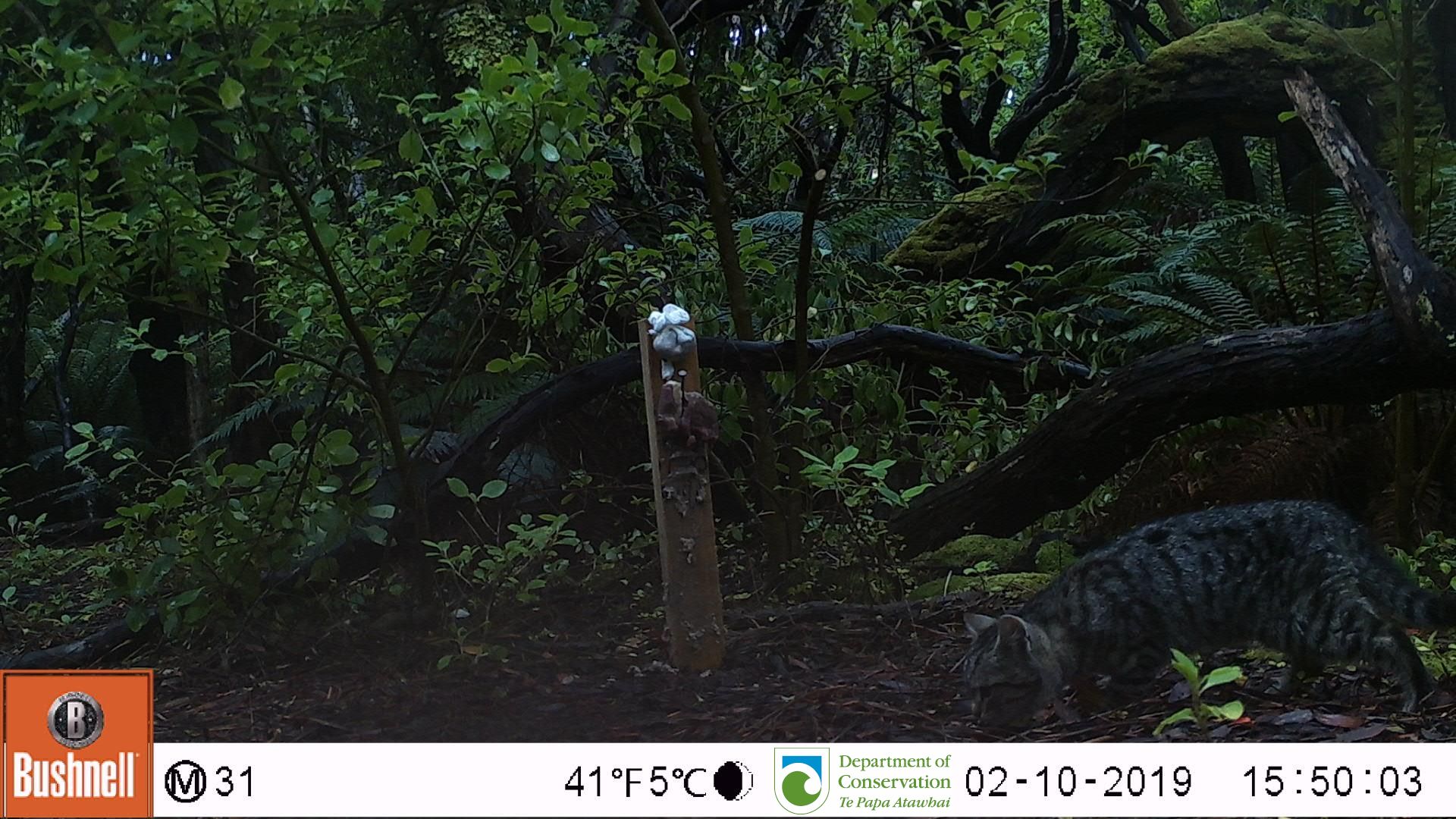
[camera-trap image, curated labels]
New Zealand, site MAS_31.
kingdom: Animalia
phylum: Chordata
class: Mammalia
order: Carnivora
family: Felidae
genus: Felis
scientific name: Felis catus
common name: domestic cat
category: cat